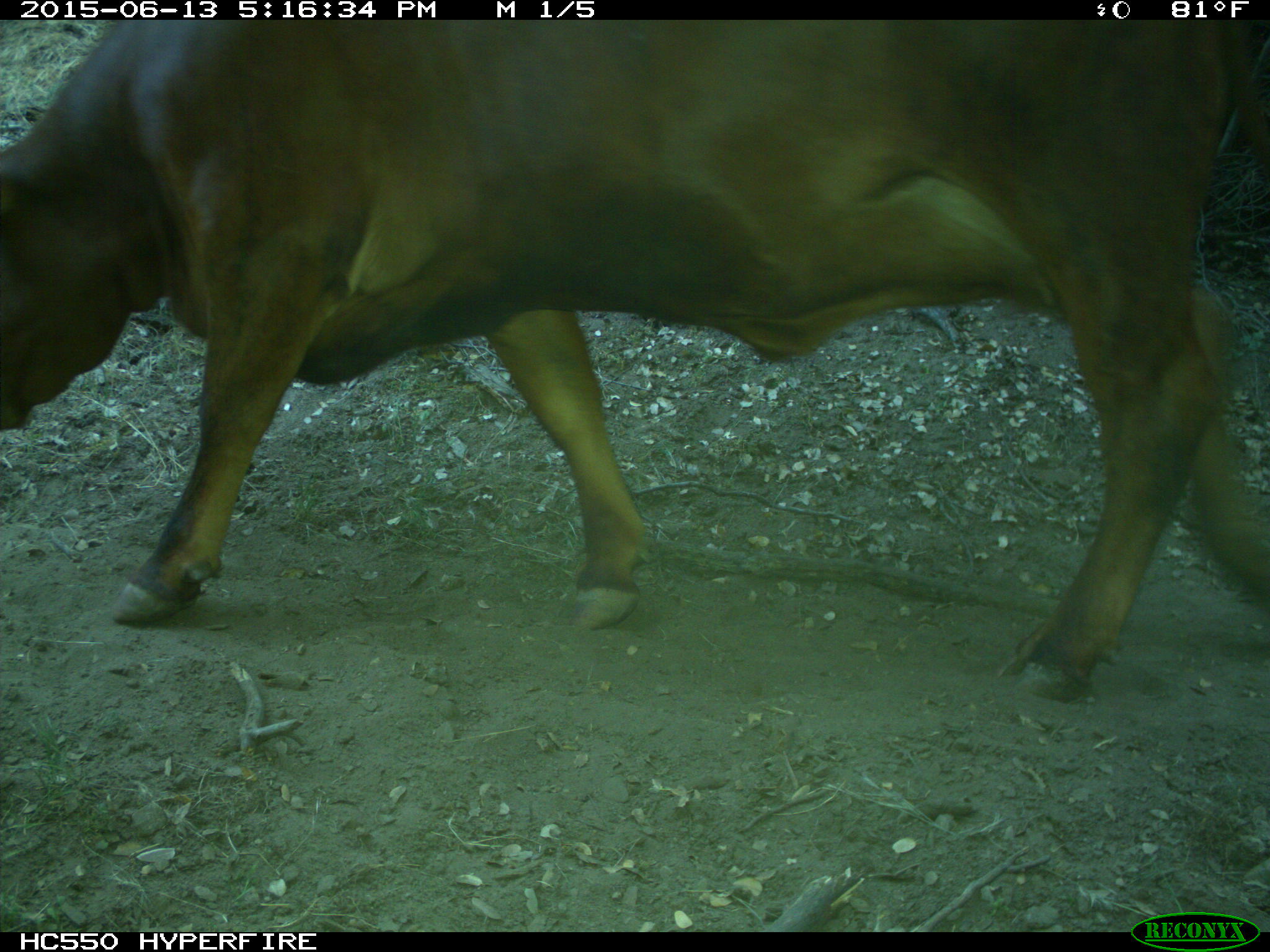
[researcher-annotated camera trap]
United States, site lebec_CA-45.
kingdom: Animalia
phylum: Chordata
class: Mammalia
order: Artiodactyla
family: Bovidae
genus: Bos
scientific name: Bos taurus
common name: domestic cow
Bos taurus (domestic cow).